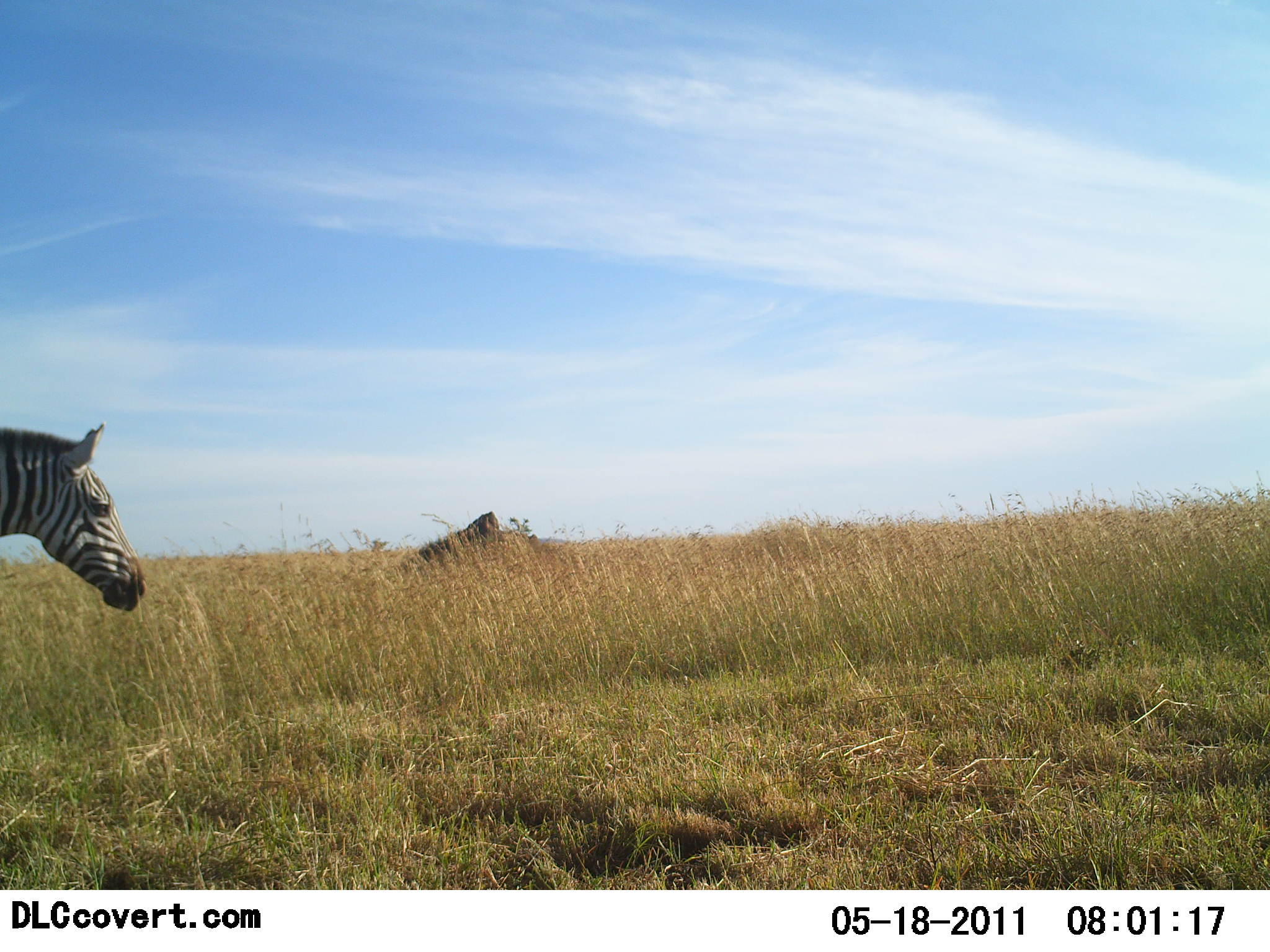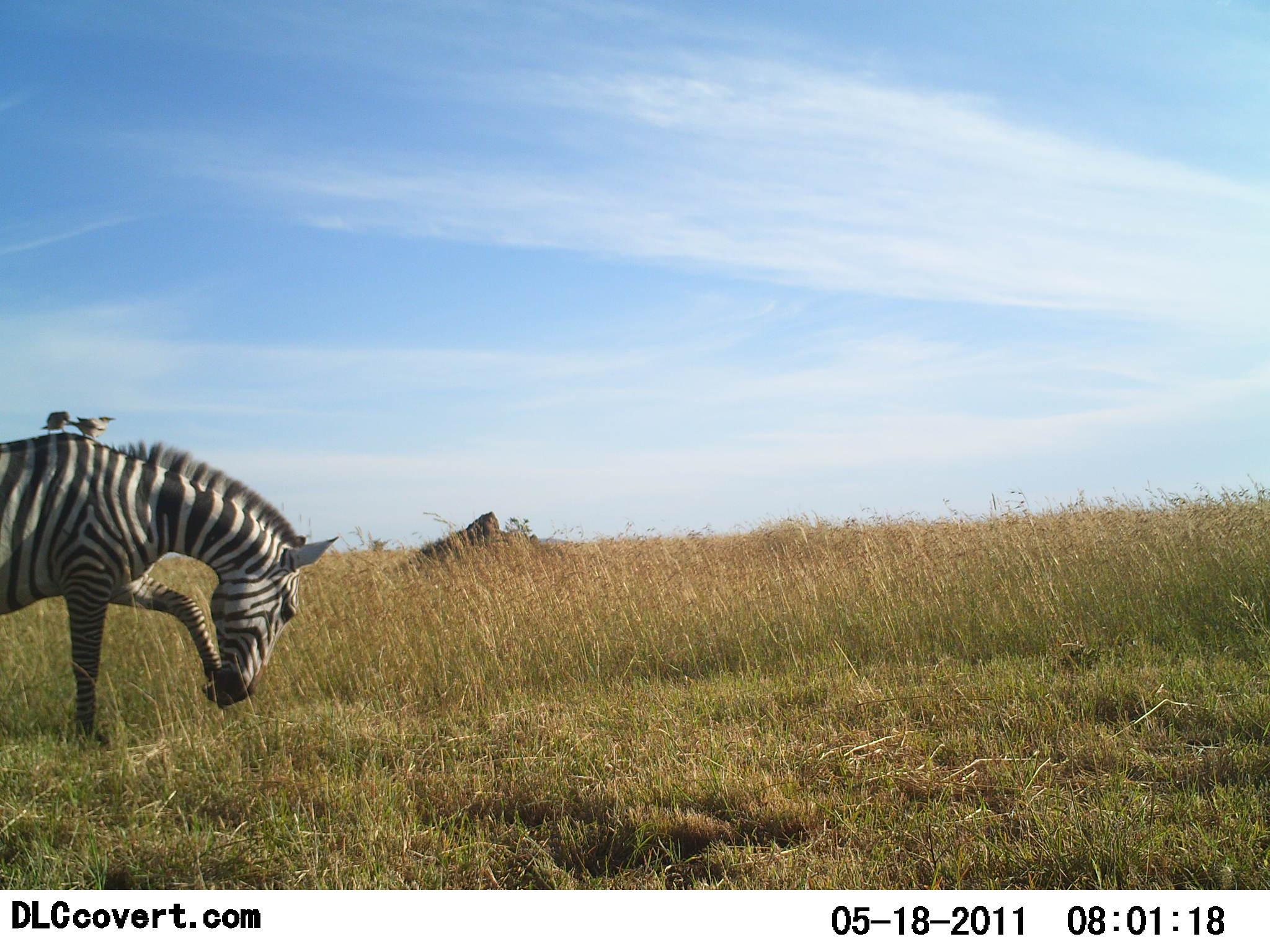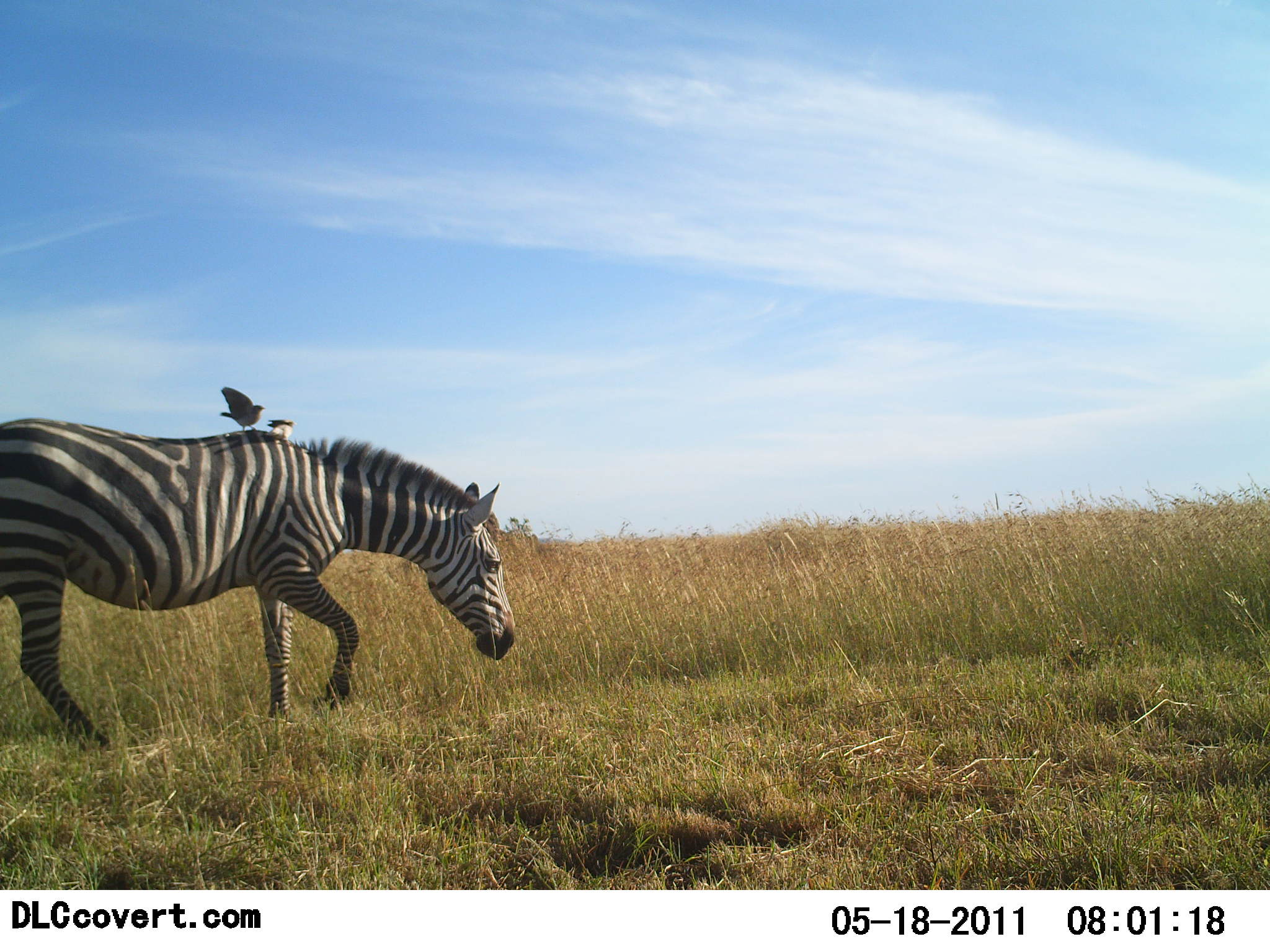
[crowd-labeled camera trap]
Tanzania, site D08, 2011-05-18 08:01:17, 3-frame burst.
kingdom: Animalia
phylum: Chordata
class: Aves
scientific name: Aves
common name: bird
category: otherbird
Otherbird (bird) (Aves), count 2. Behavior (volunteer vote fractions): standing 25%, resting 25%, moving 8%, interacting 33%. Young present (vote fraction): 0%. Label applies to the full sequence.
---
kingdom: Animalia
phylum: Chordata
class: Mammalia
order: Perissodactyla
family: Equidae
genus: Equus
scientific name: Equus quagga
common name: plains zebra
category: zebra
Zebra (plains zebra) (Equus quagga), count 1. Behavior (volunteer vote fractions): standing 23%, resting 0%, moving 77%, interacting 8%. Young present (vote fraction): 0%. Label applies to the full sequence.